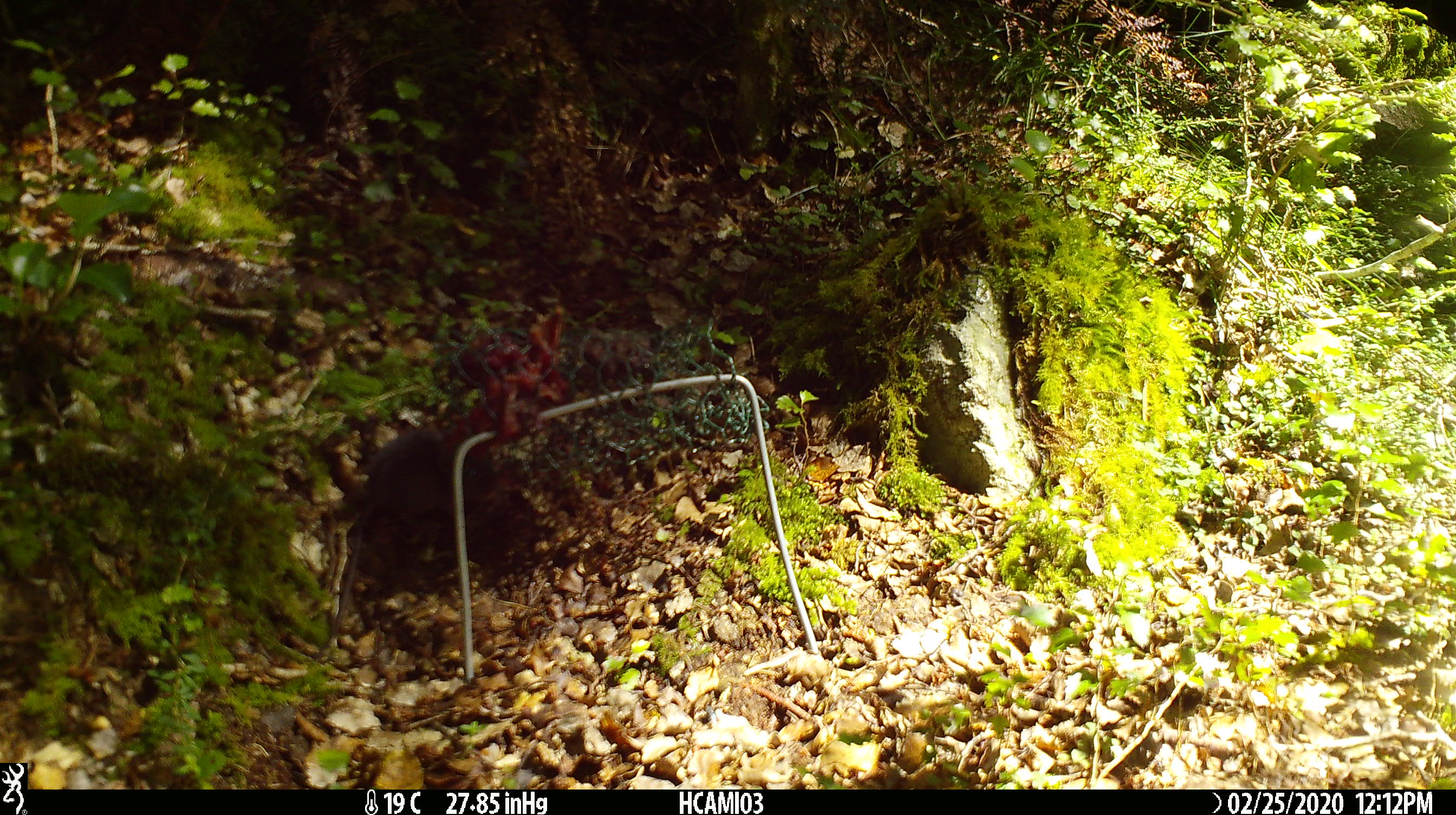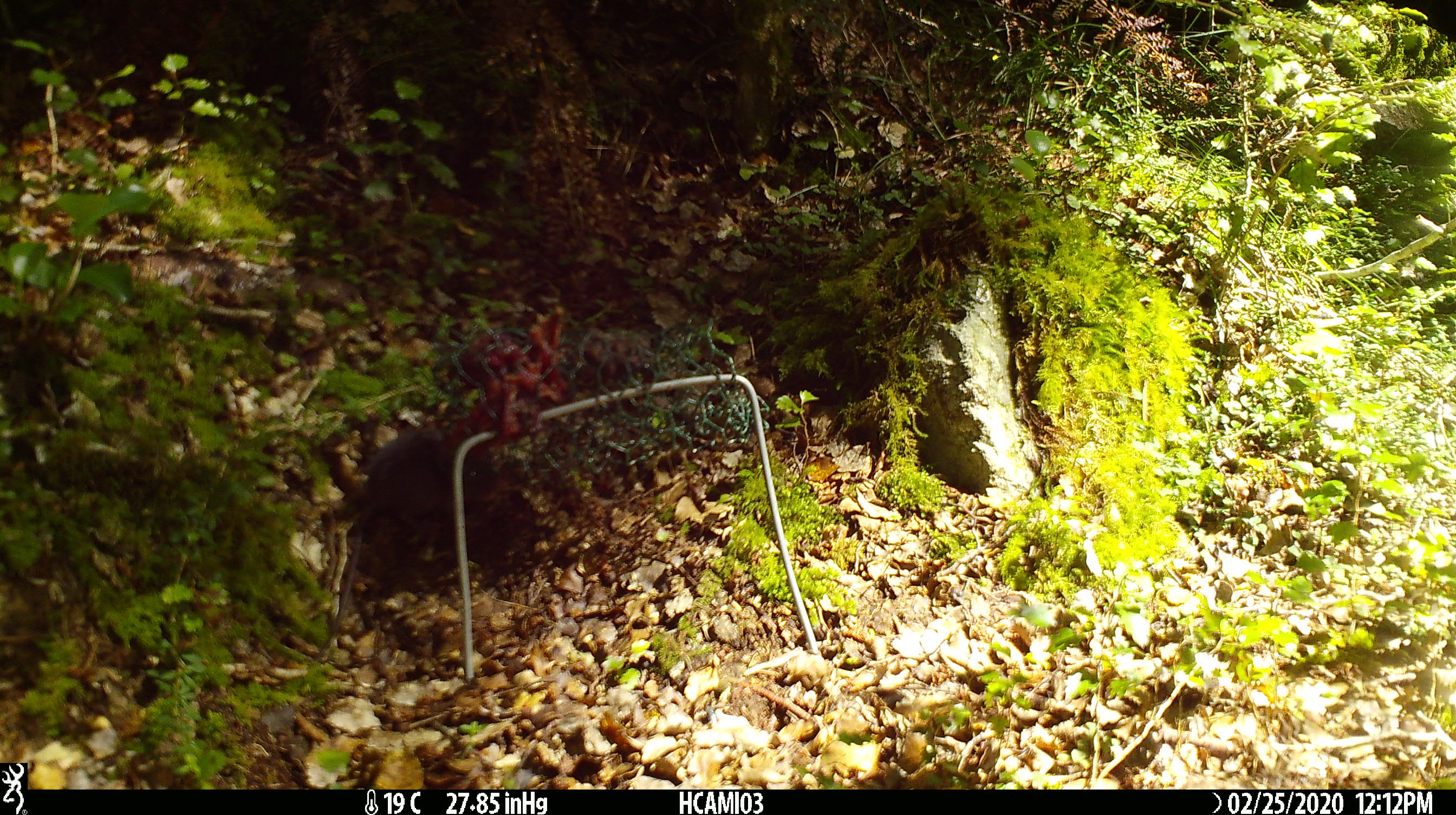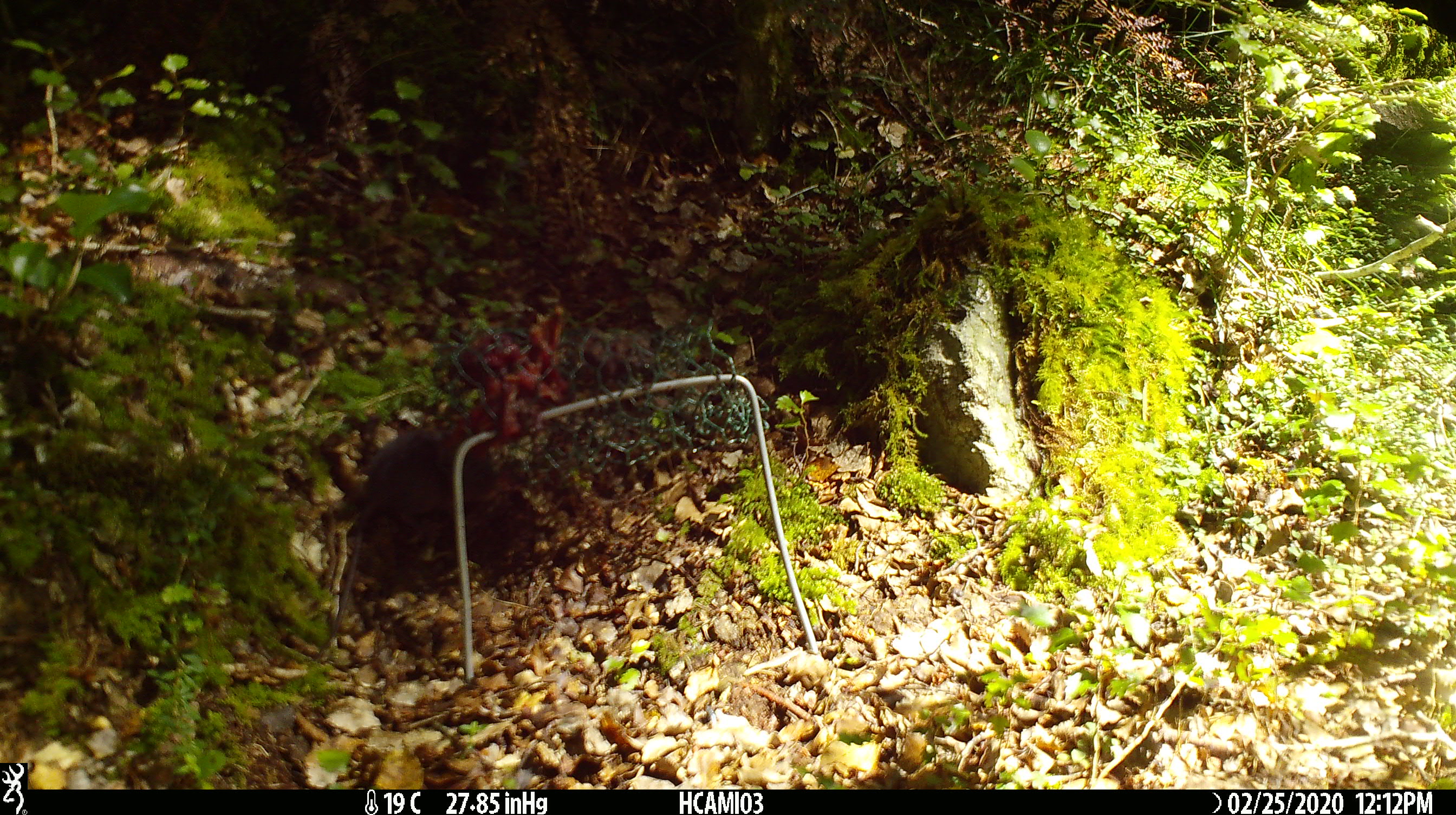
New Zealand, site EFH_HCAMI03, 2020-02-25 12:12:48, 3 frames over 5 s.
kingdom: Animalia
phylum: Chordata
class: Mammalia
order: Rodentia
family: Muridae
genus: Mus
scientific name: Mus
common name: mouse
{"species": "mouse (Mus)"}